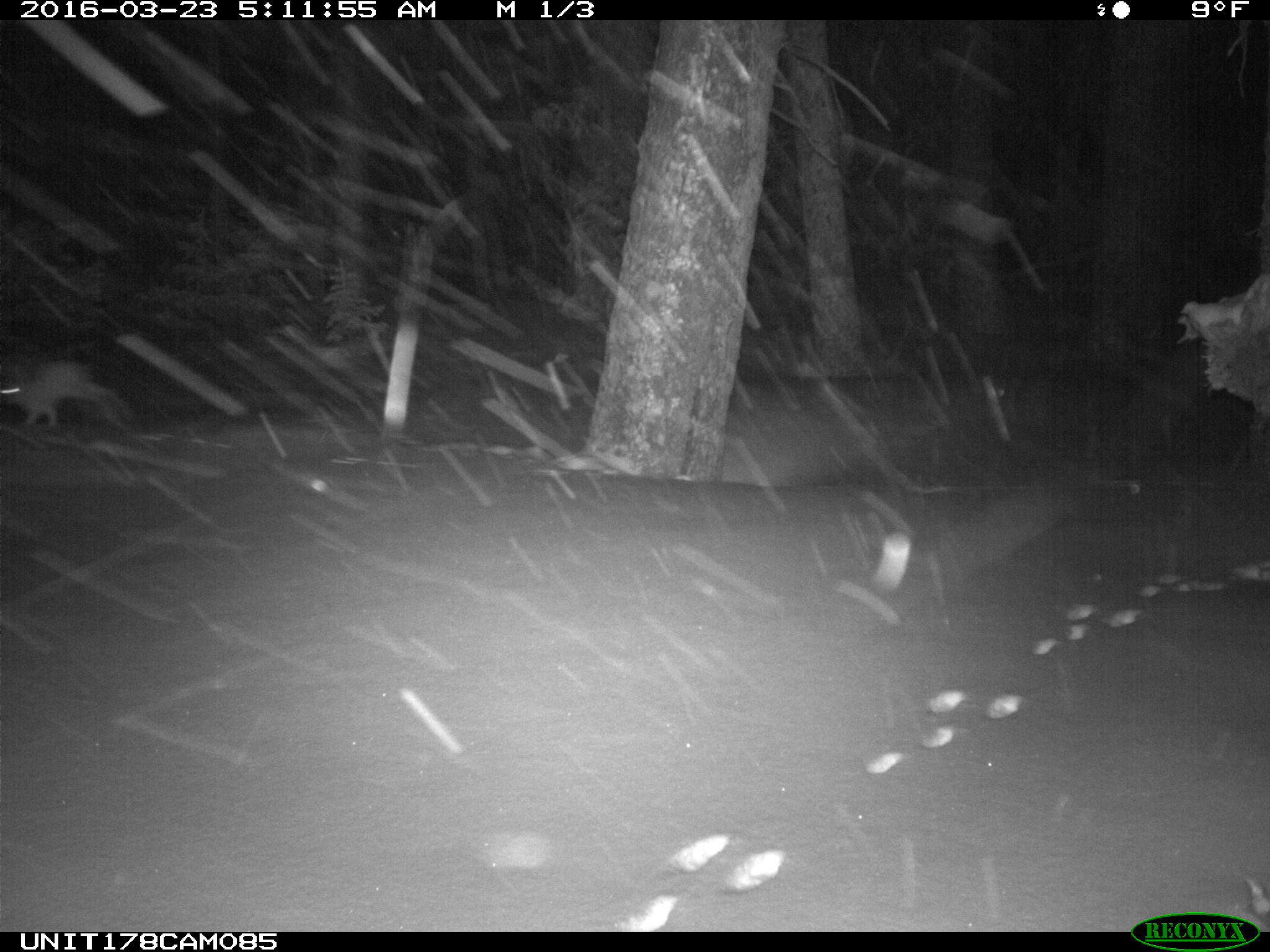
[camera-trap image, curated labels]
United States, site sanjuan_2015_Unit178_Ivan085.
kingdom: Animalia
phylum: Chordata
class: Mammalia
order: Lagomorpha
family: Leporidae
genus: Lepus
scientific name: Lepus americanus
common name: snowshoe hare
Lepus americanus (snowshoe hare).